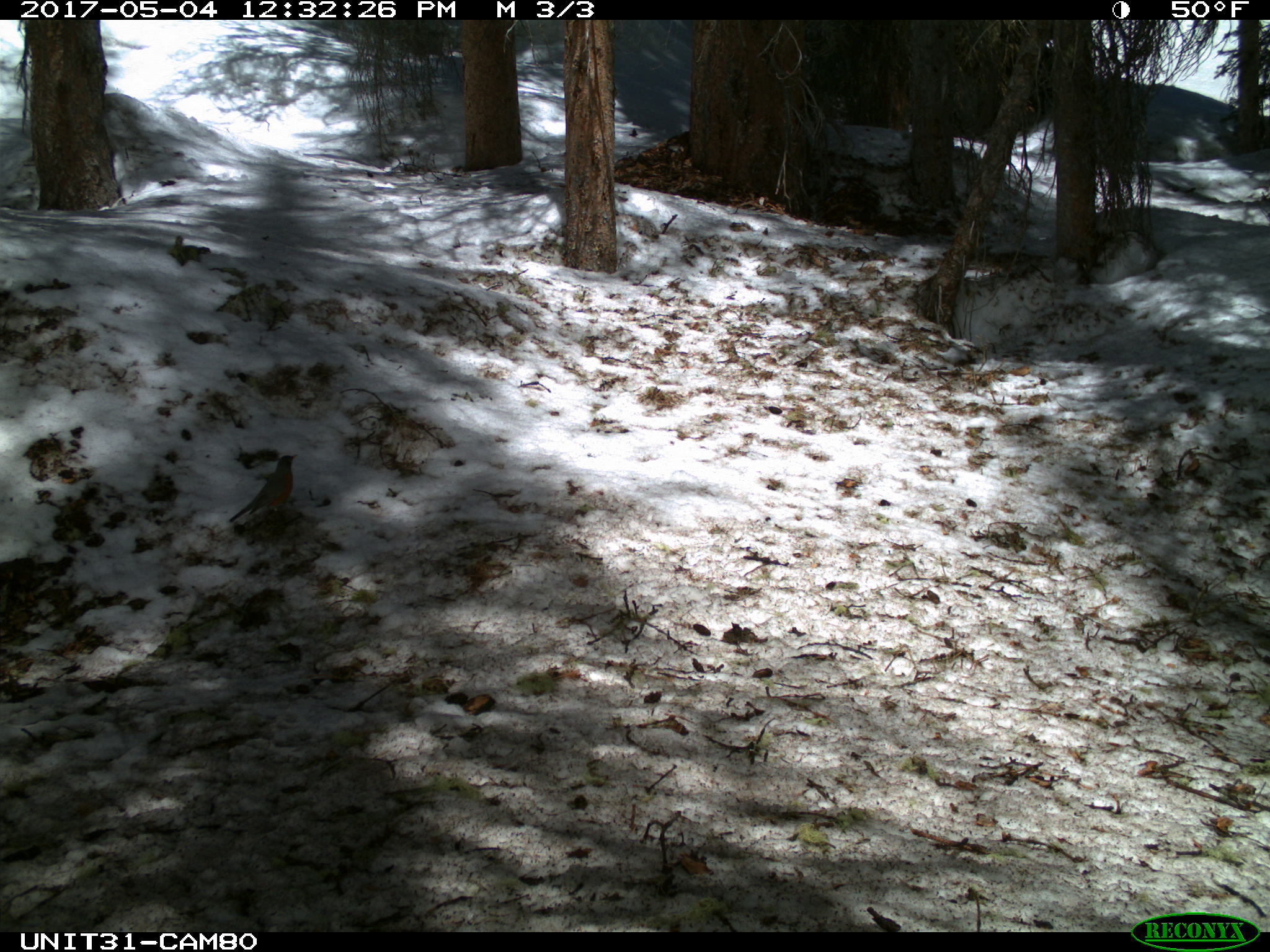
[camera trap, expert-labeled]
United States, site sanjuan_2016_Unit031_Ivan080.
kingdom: Animalia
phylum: Chordata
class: Aves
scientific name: Aves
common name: birds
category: unidentified bird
Unidentified bird (birds) (Aves).